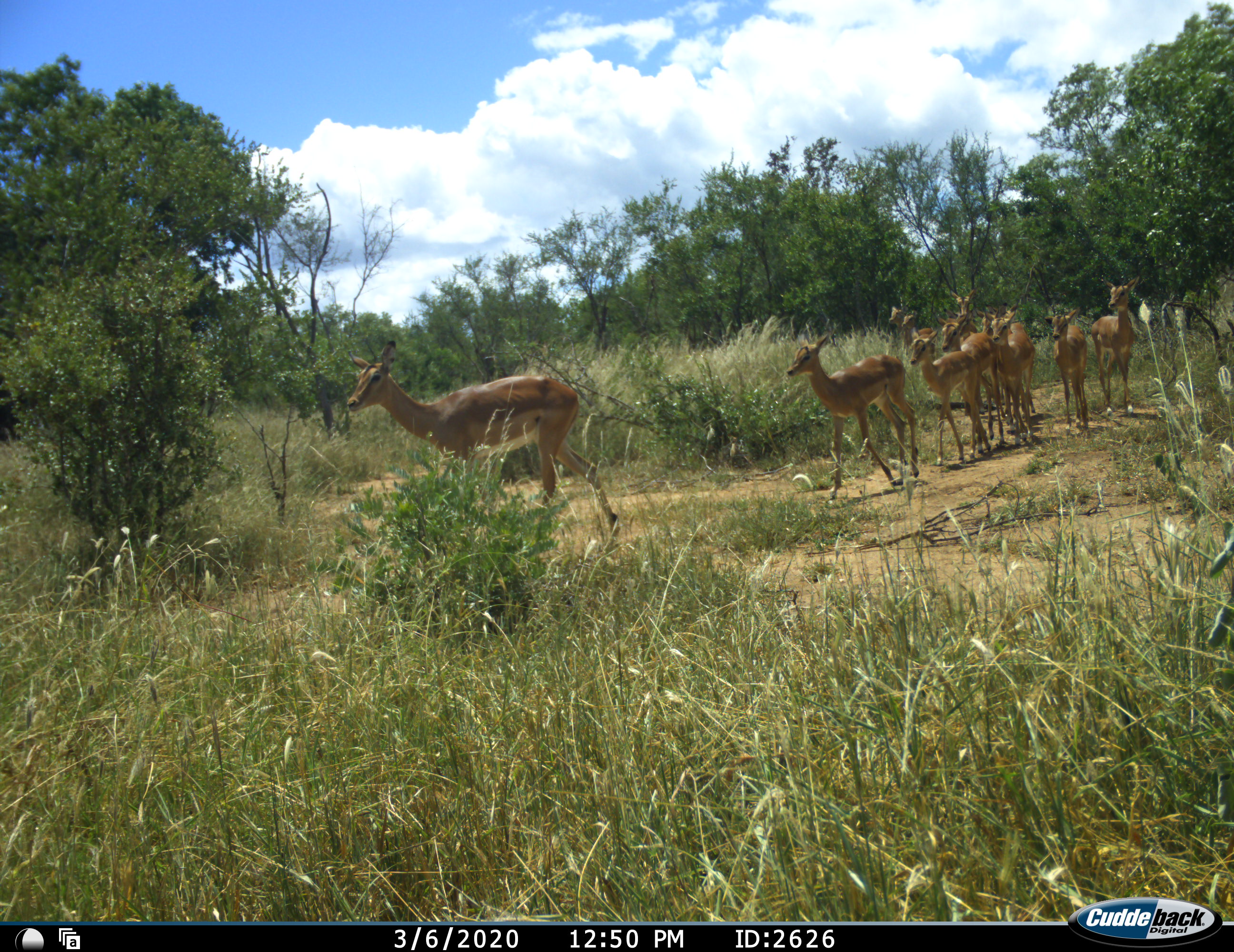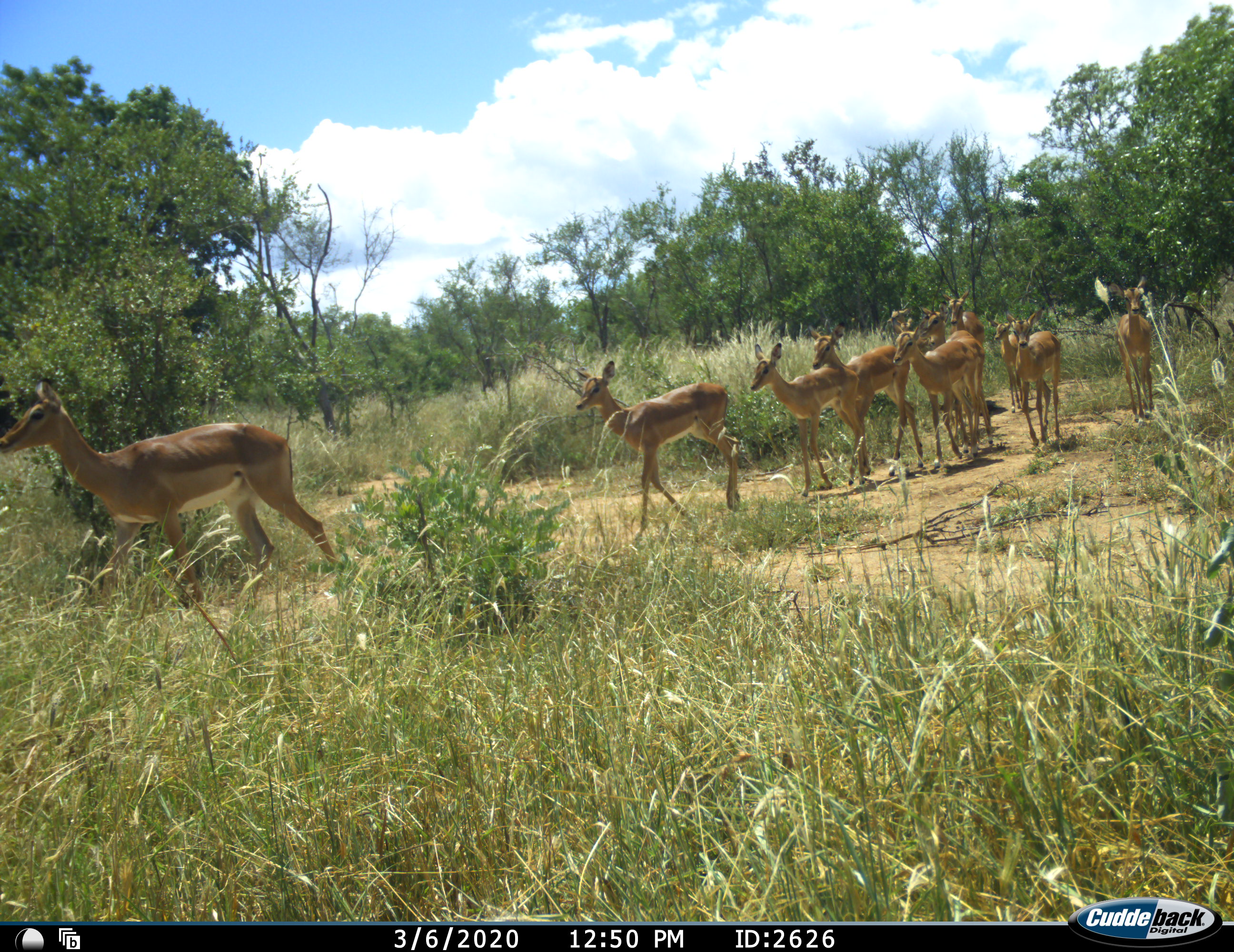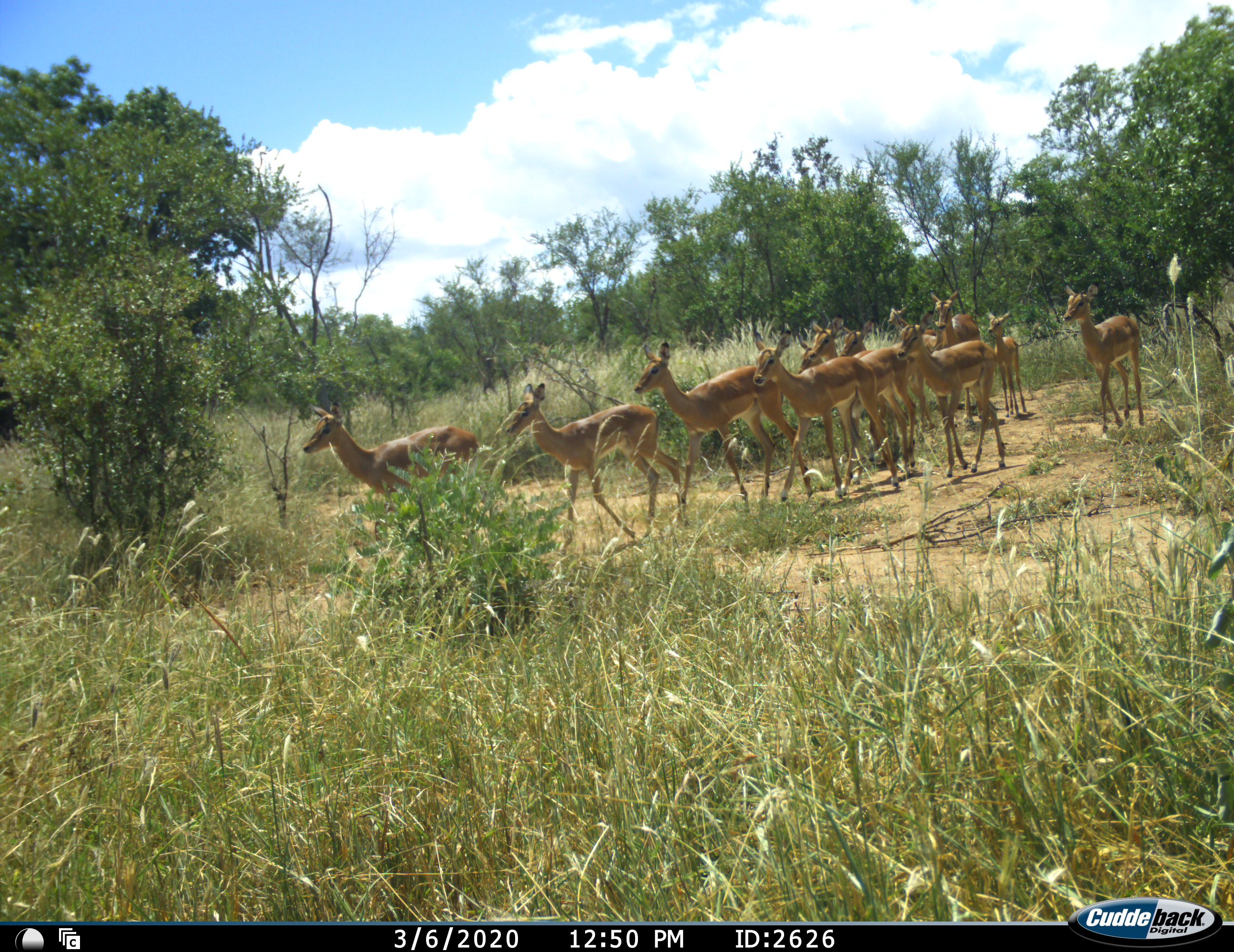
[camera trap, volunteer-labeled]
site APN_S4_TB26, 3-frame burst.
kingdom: Animalia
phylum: Chordata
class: Mammalia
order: Artiodactyla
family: Bovidae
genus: Aepyceros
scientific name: Aepyceros melampus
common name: impala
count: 11-50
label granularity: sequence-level